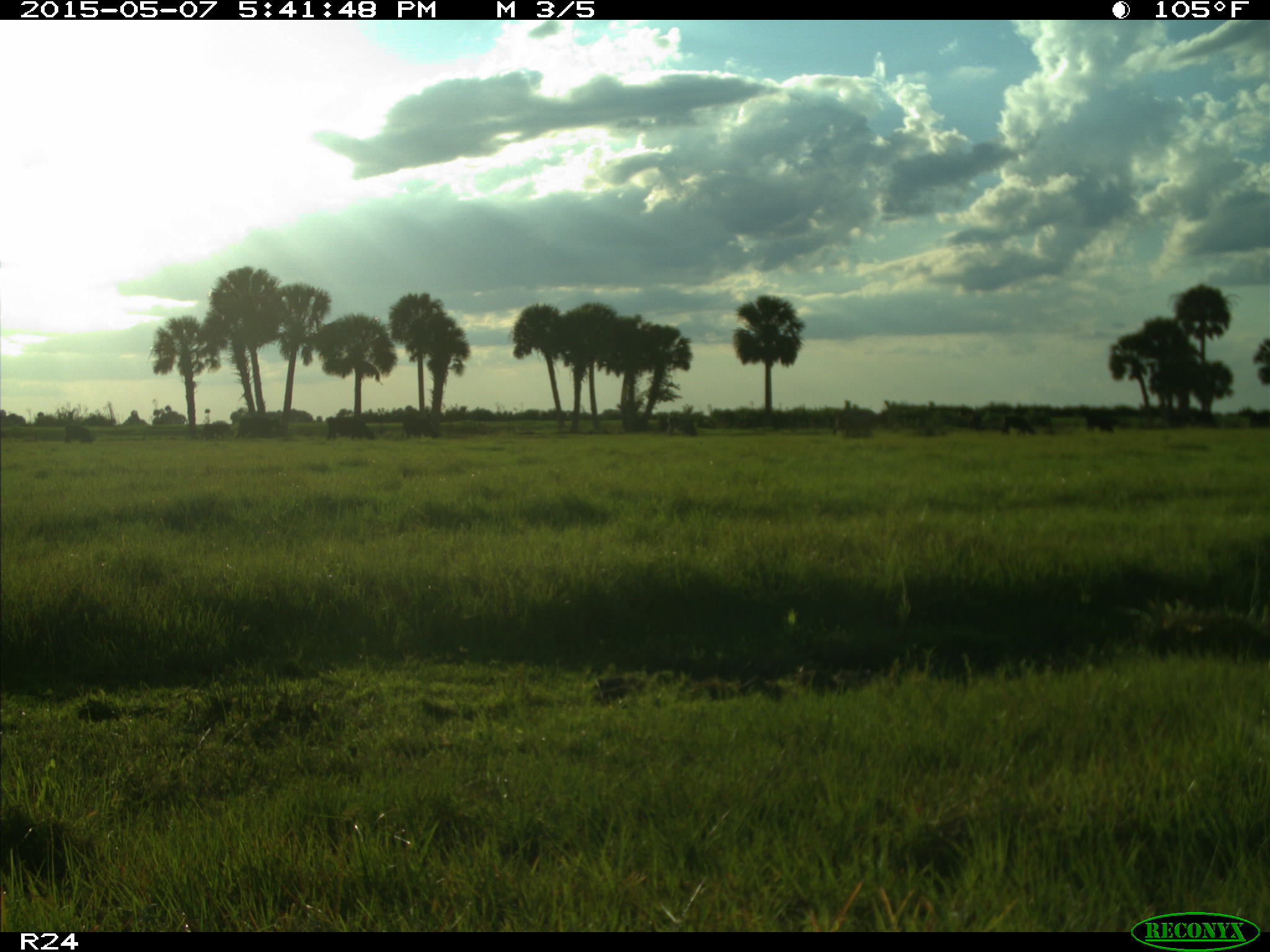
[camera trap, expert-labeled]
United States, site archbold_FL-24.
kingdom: Animalia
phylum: Chordata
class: Mammalia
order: Artiodactyla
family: Bovidae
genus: Bos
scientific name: Bos taurus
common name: domestic cow